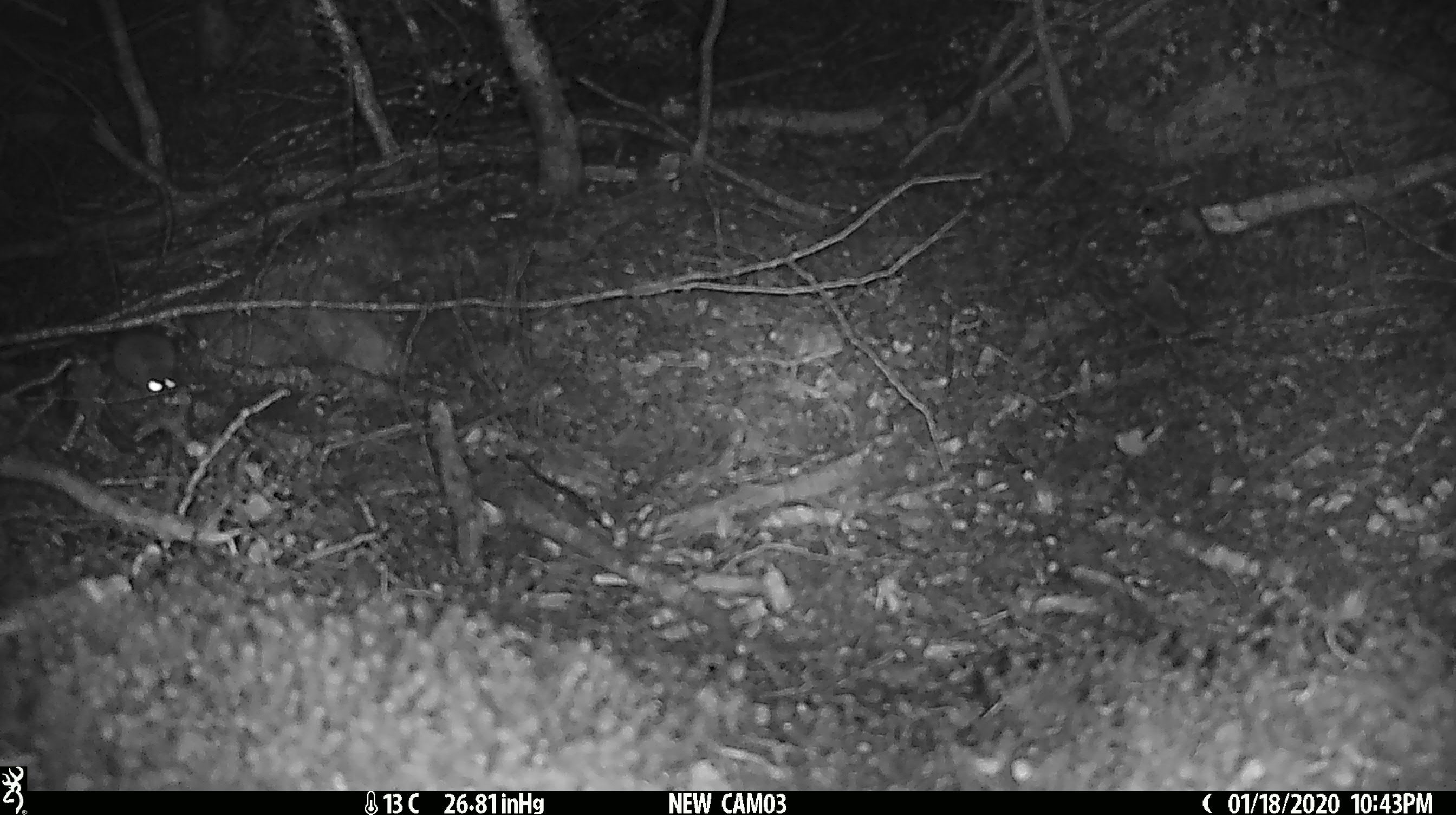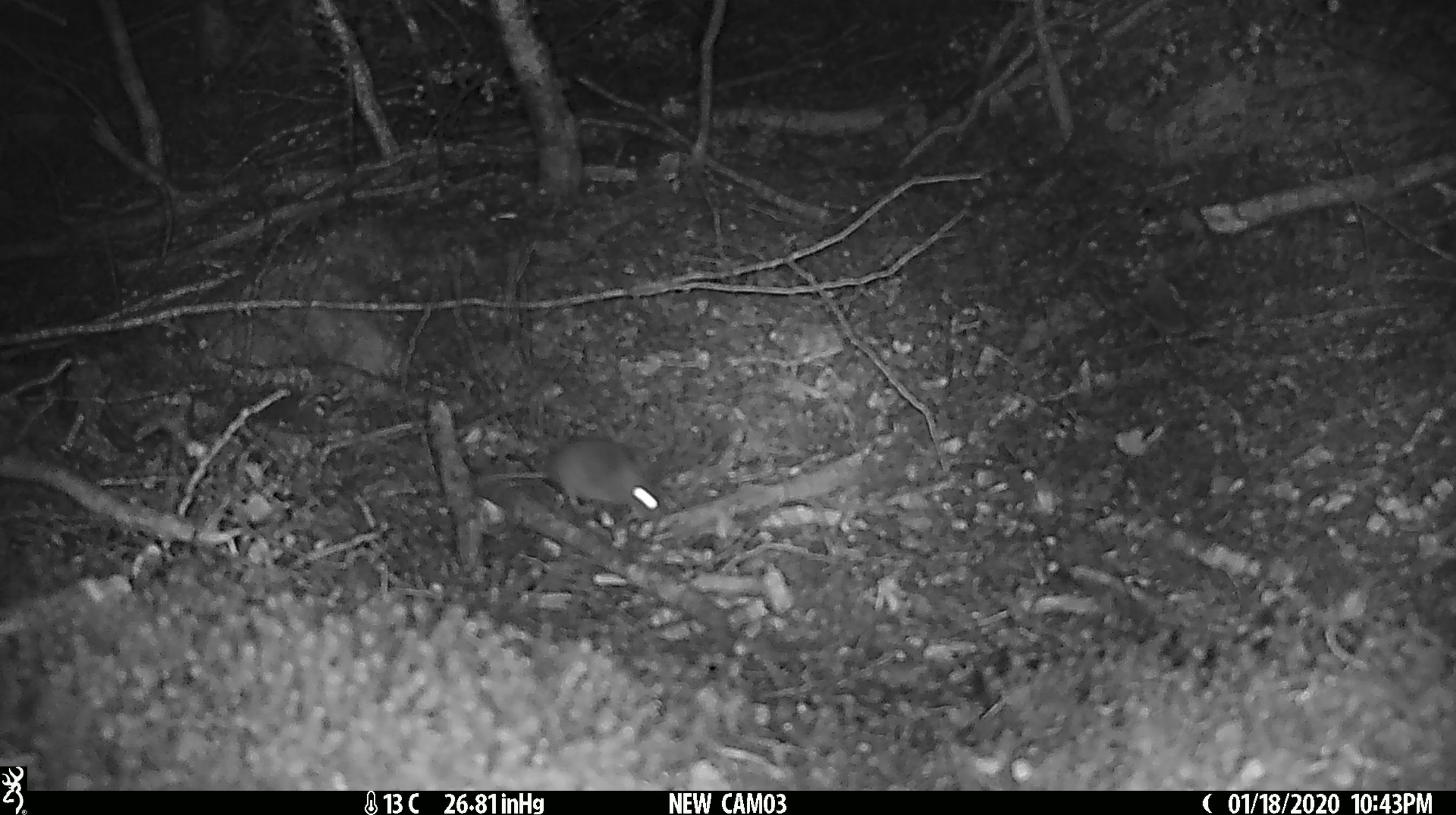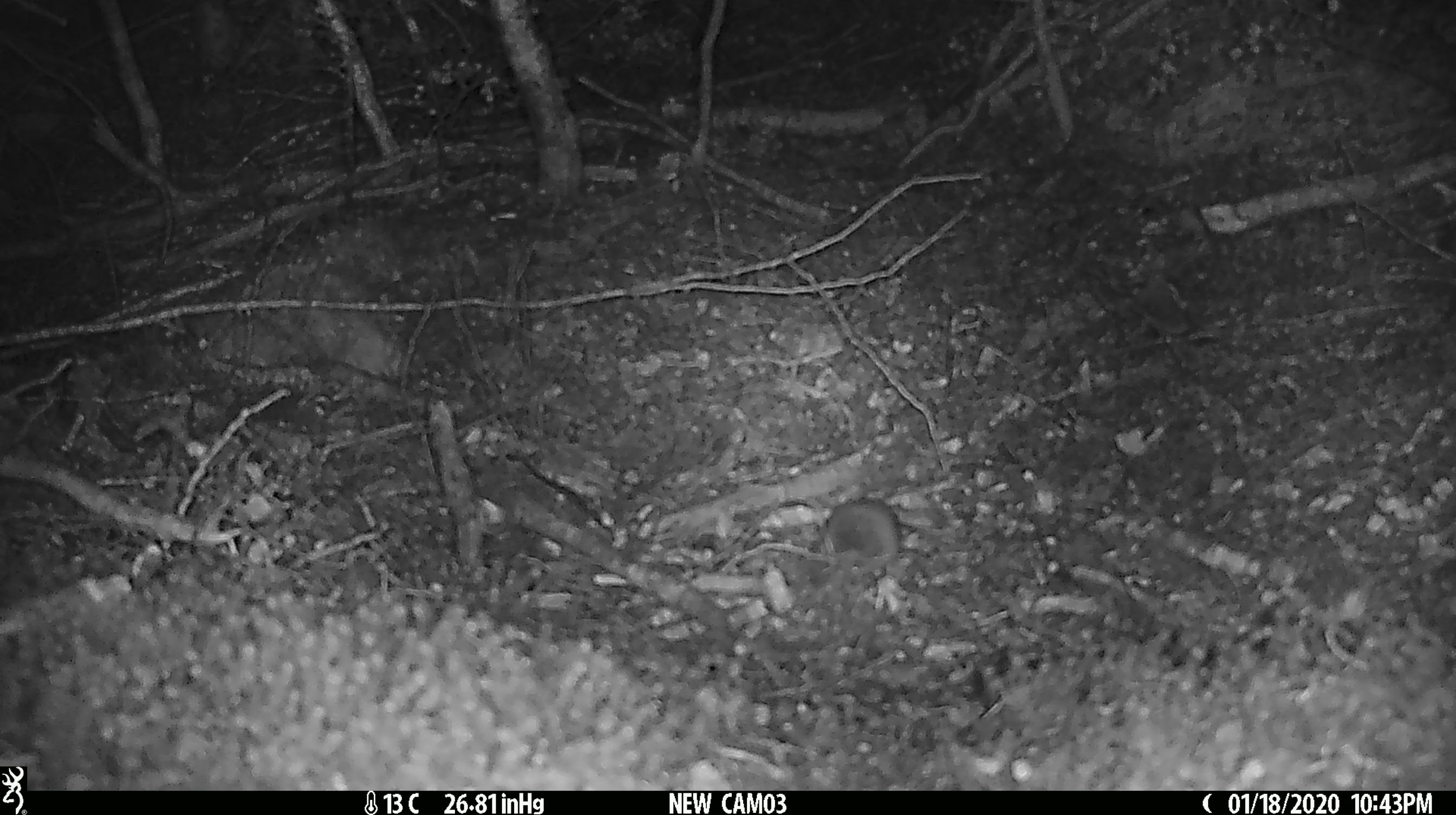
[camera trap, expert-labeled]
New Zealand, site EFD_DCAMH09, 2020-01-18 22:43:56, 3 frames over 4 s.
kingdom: Animalia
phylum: Chordata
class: Mammalia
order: Rodentia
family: Muridae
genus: Mus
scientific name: Mus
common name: mouse